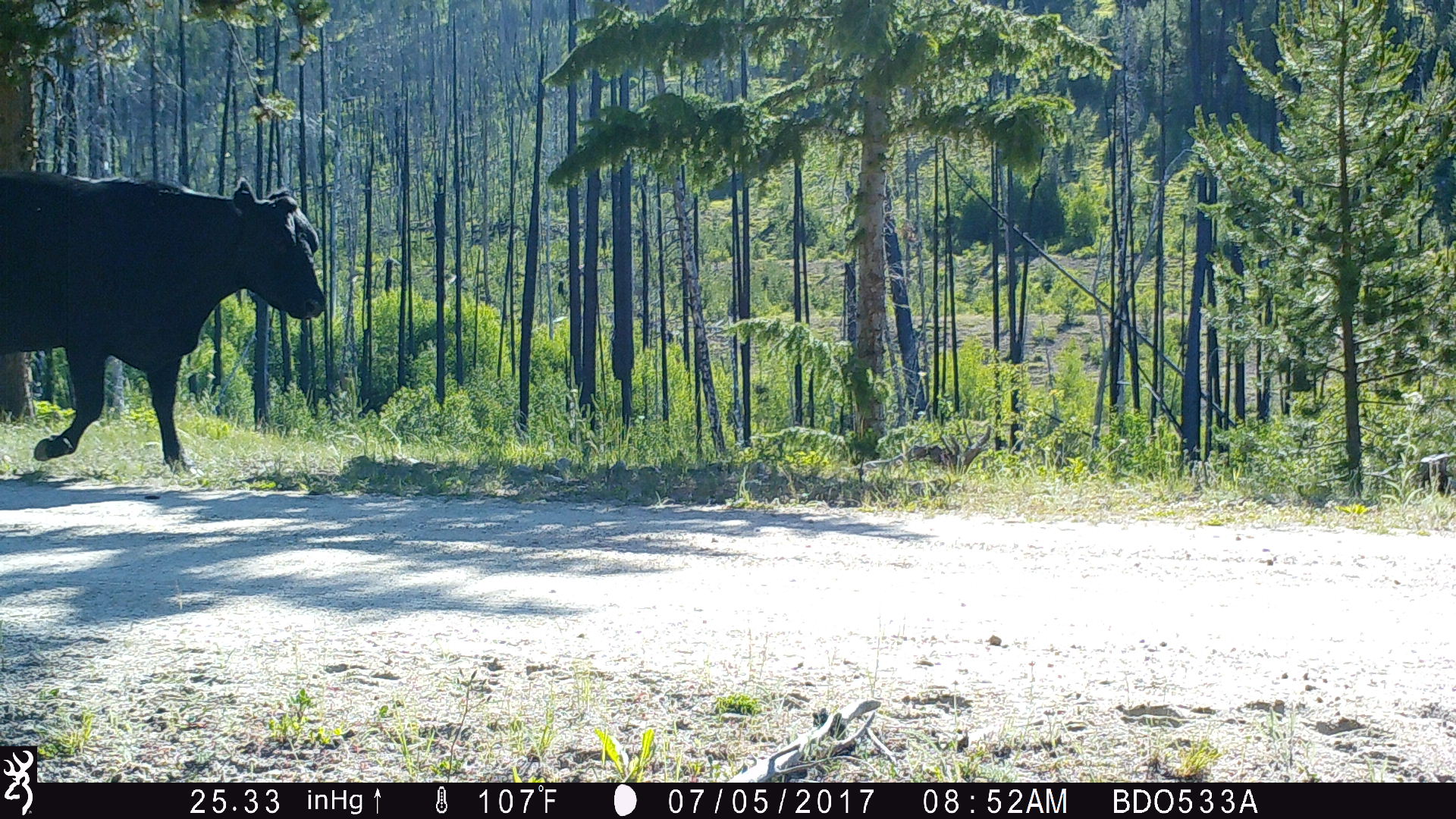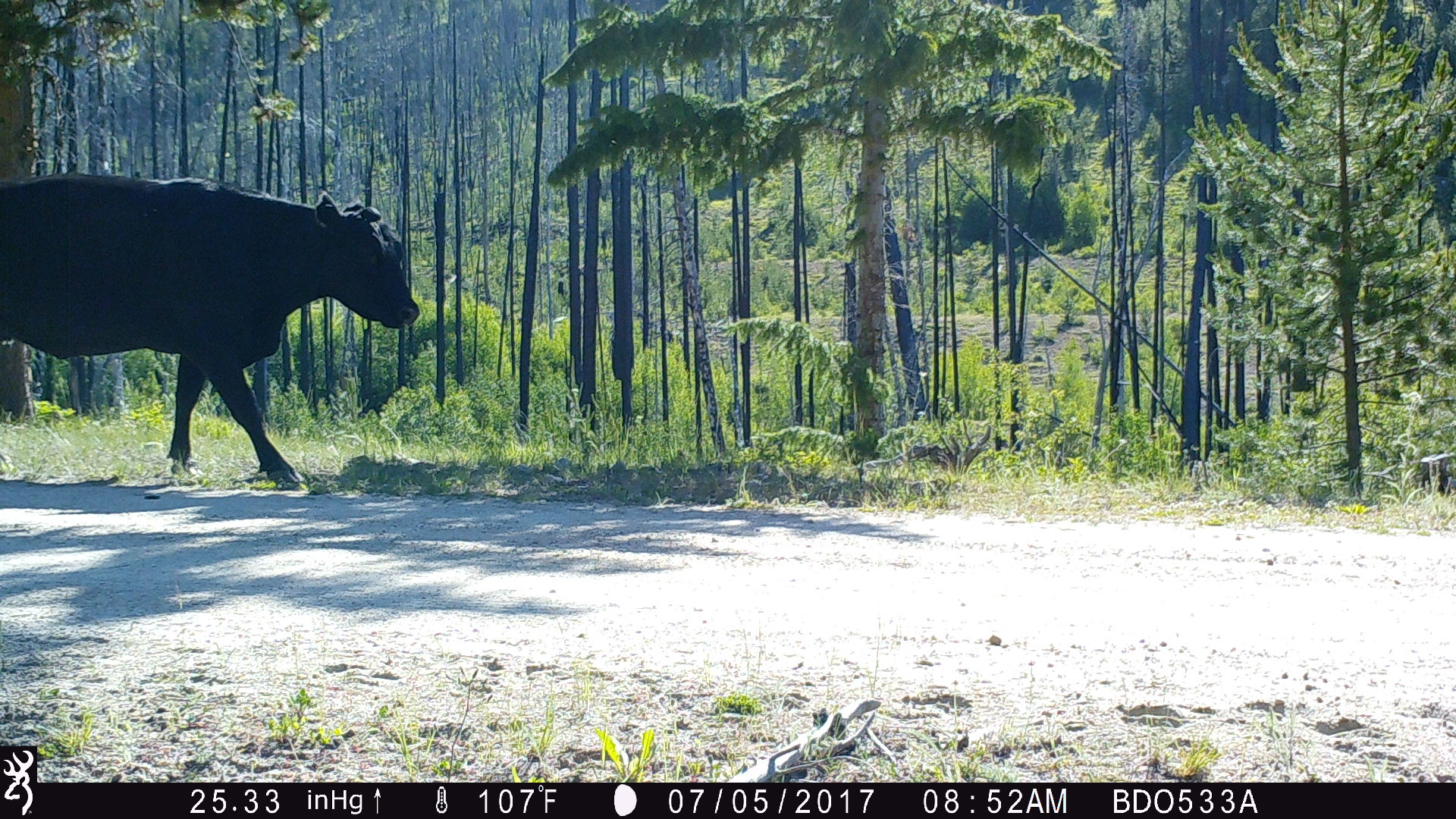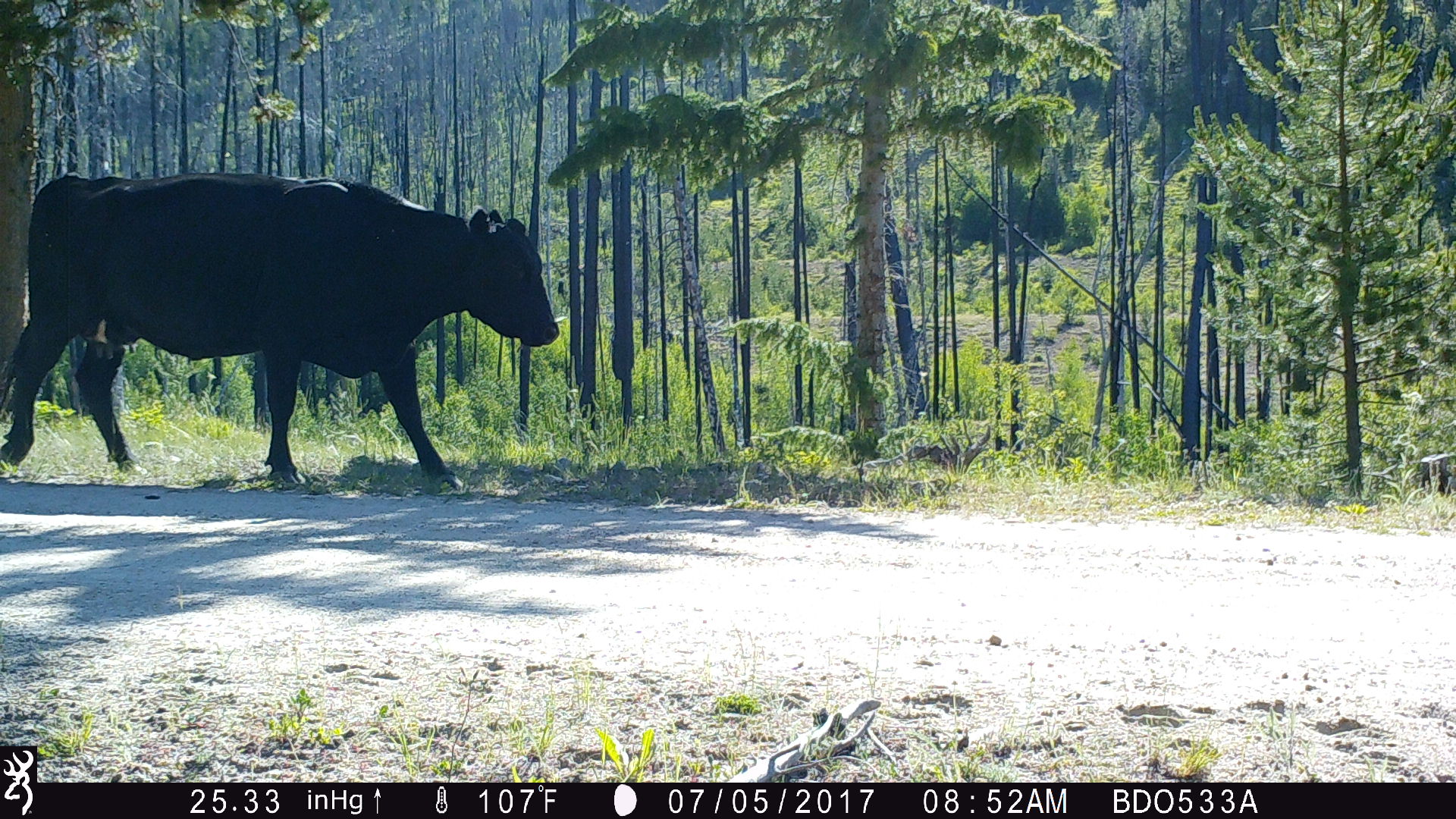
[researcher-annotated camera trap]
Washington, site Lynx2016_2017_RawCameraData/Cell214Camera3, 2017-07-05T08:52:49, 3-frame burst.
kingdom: Animalia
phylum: Chordata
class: Mammalia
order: Artiodactyla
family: Bovidae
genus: Bos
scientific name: Bos taurus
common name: domestic cattle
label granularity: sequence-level